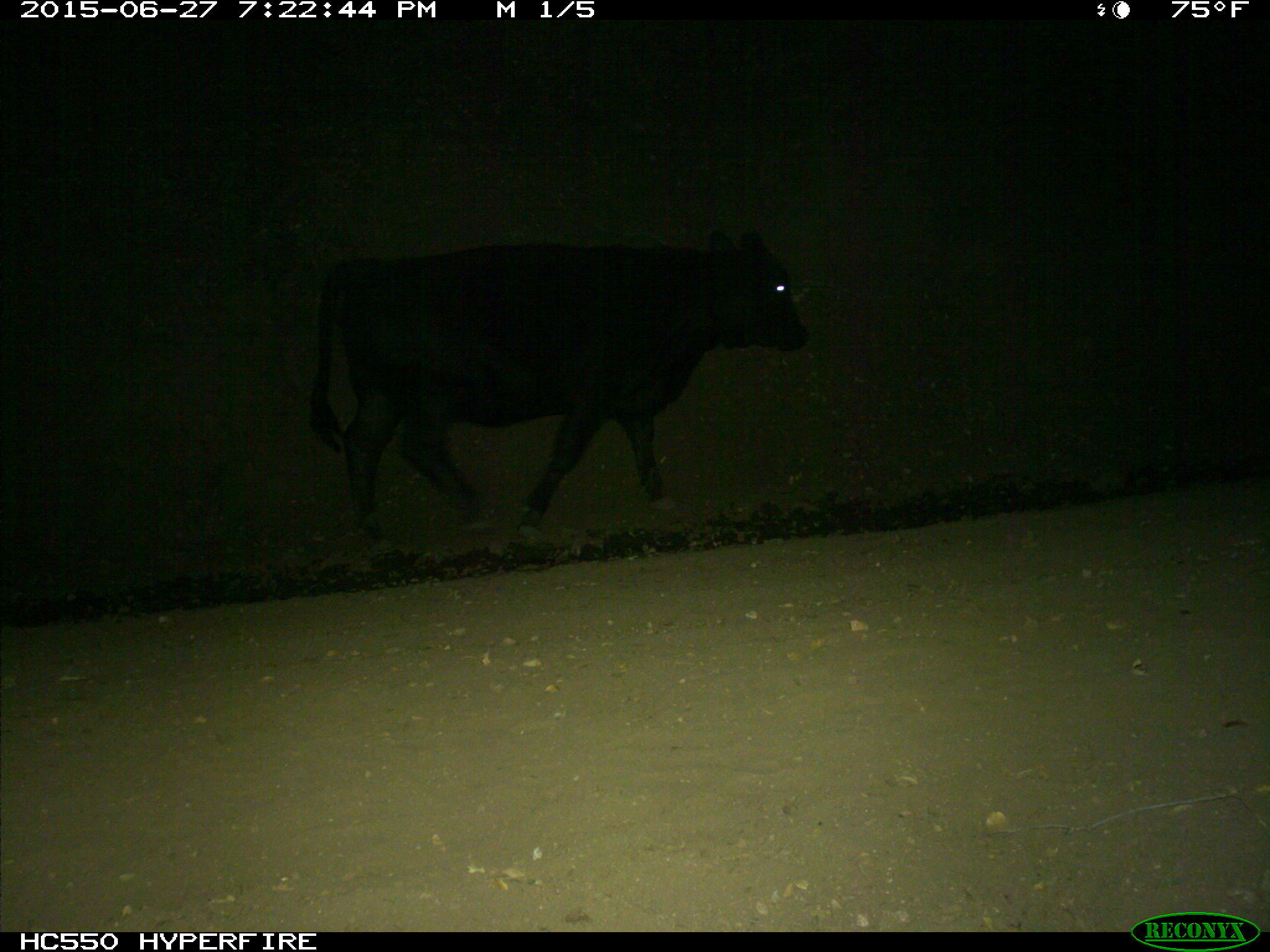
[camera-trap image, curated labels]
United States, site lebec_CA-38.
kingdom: Animalia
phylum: Chordata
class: Mammalia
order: Artiodactyla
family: Bovidae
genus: Bos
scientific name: Bos taurus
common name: domestic cow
Bos taurus (domestic cow).